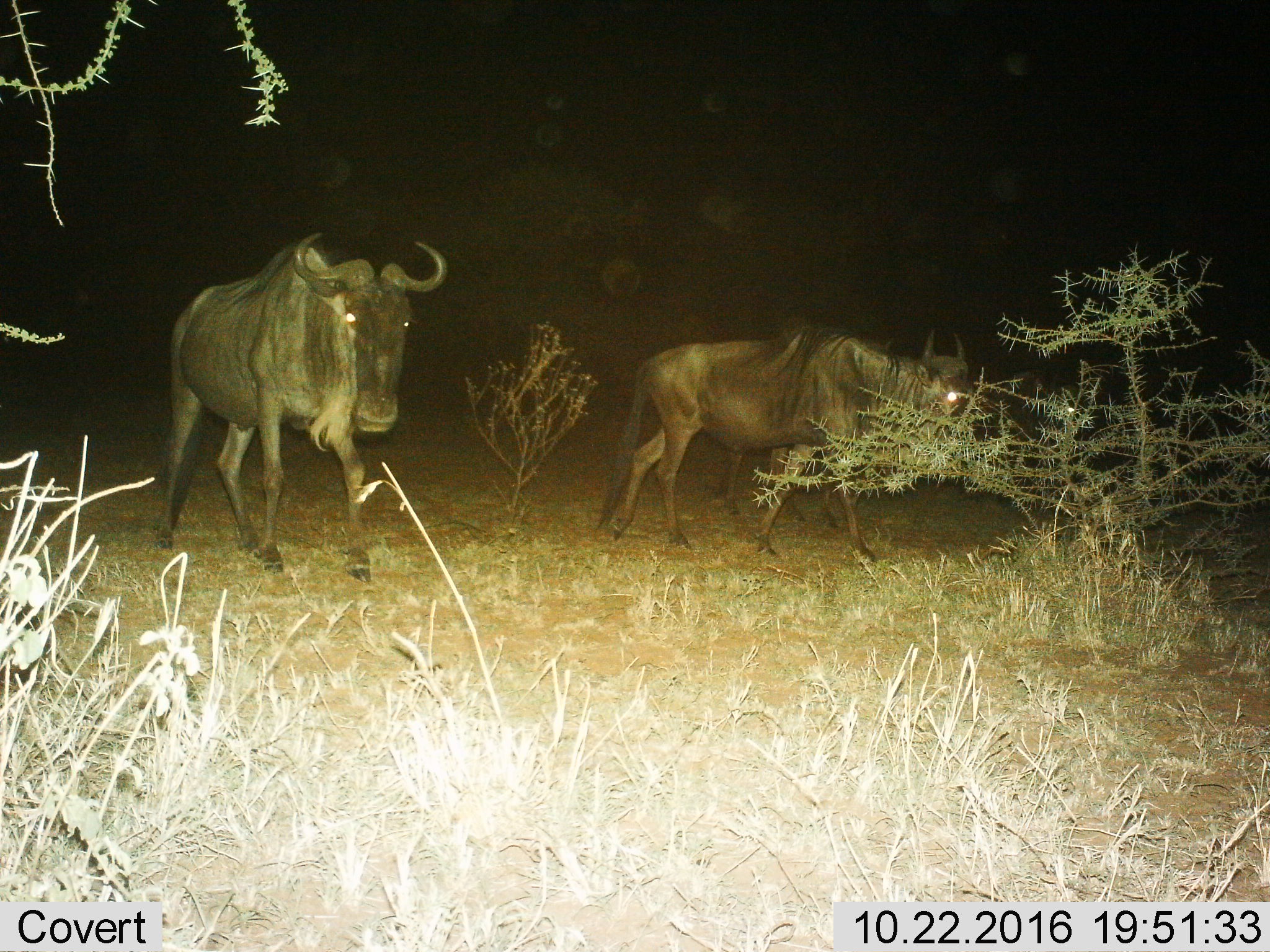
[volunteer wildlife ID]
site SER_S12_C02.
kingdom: Animalia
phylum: Chordata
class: Mammalia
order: Artiodactyla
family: Bovidae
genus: Connochaetes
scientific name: Connochaetes taurinus taurinus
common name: blue wildebeest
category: wildebeestblue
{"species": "wildebeestblue (blue wildebeest) (Connochaetes taurinus taurinus)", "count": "3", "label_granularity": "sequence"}